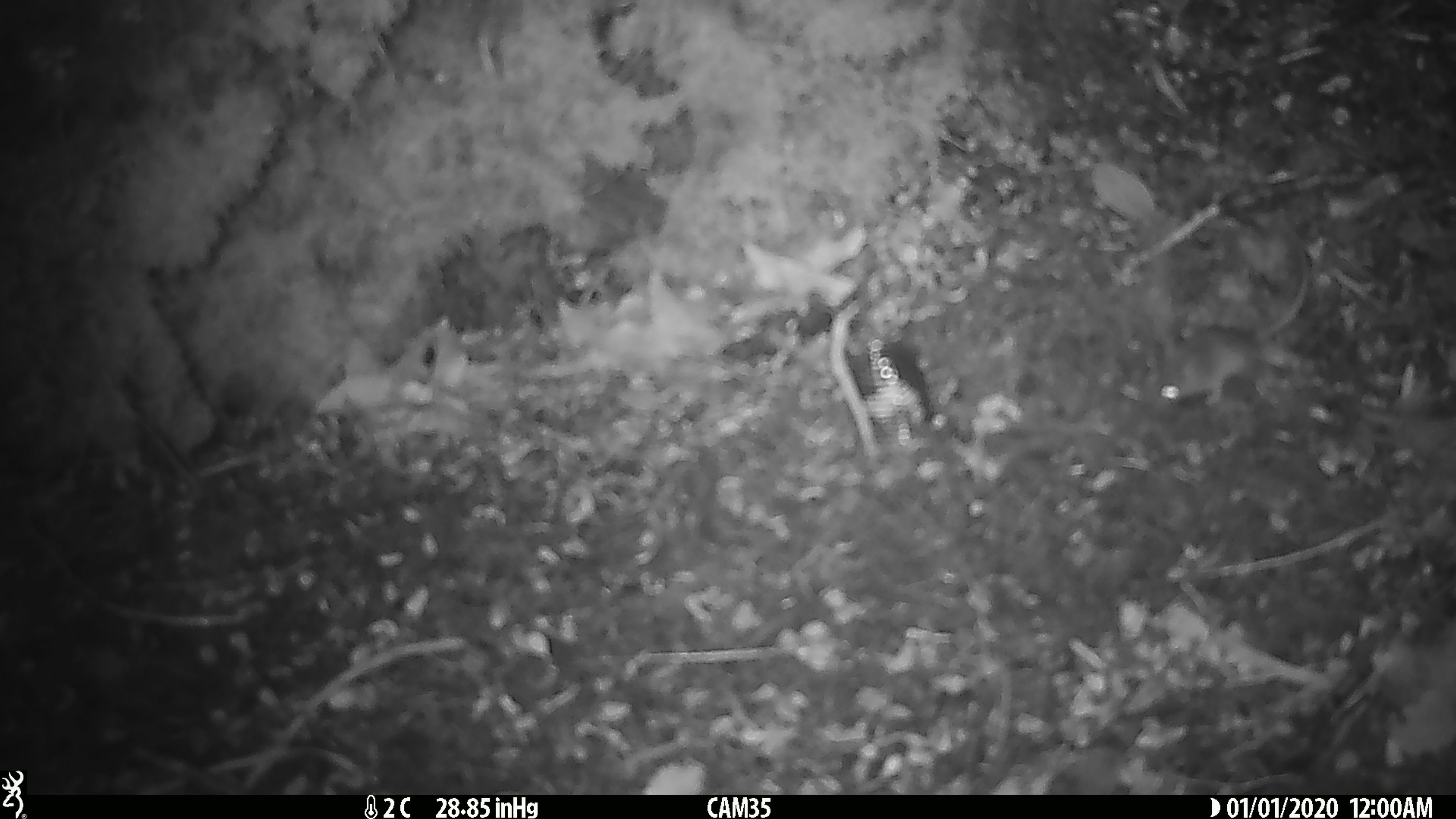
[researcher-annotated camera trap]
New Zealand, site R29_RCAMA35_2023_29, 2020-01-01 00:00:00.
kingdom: Animalia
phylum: Chordata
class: Mammalia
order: Rodentia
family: Muridae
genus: Mus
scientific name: Mus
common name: mouse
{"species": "mouse (Mus)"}